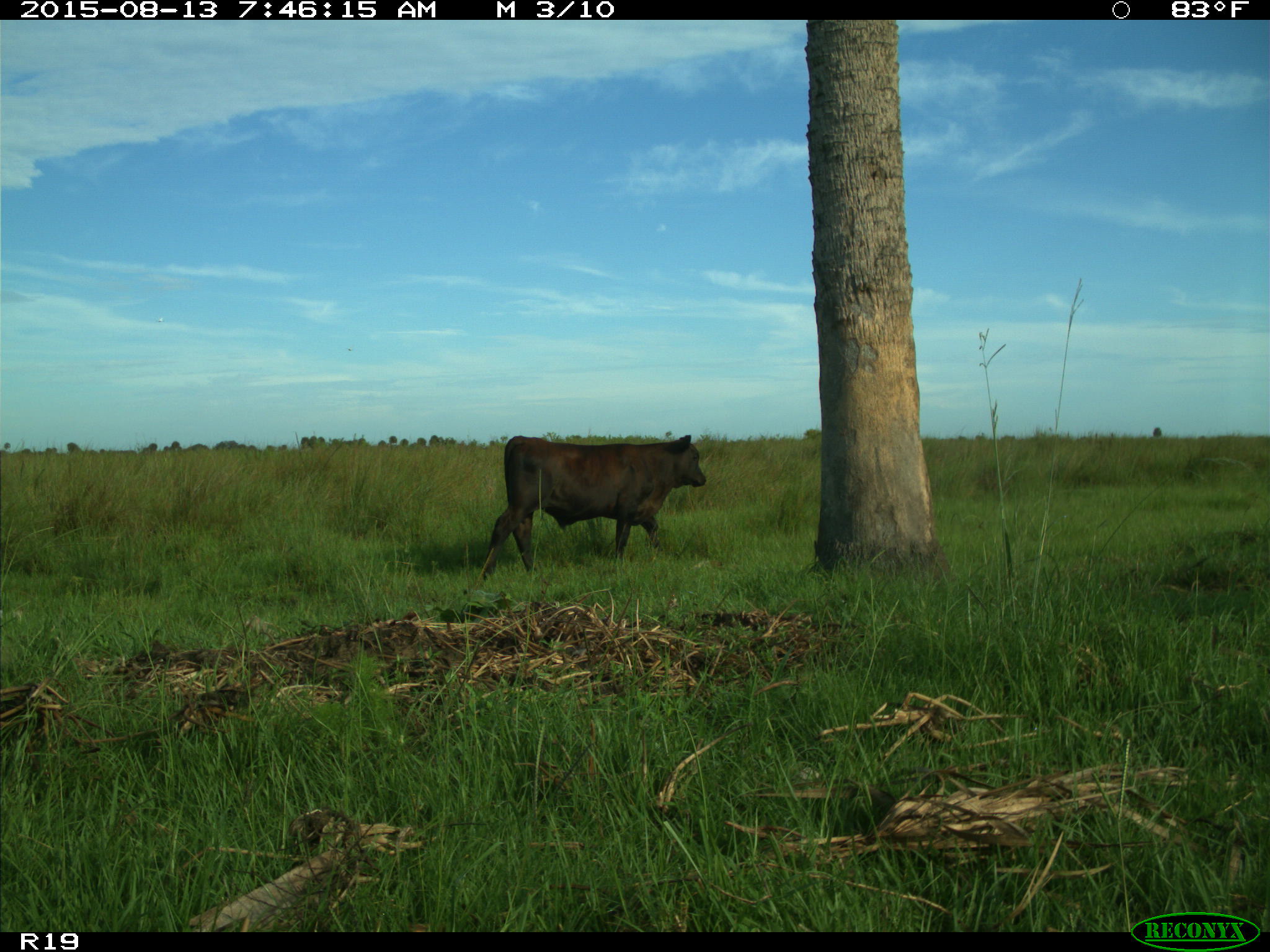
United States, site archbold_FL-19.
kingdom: Animalia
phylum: Chordata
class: Mammalia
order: Artiodactyla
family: Bovidae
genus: Bos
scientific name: Bos taurus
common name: domestic cow